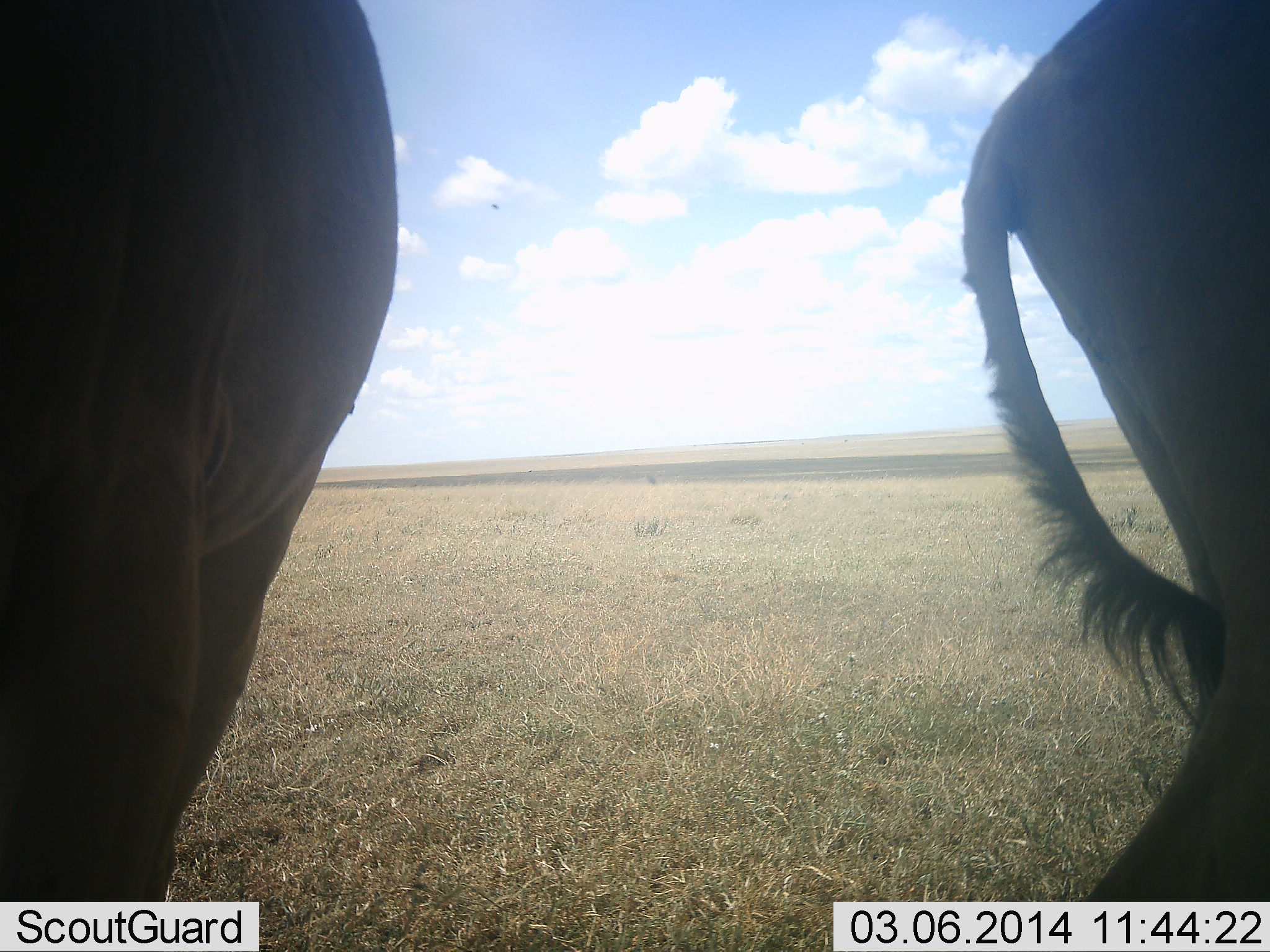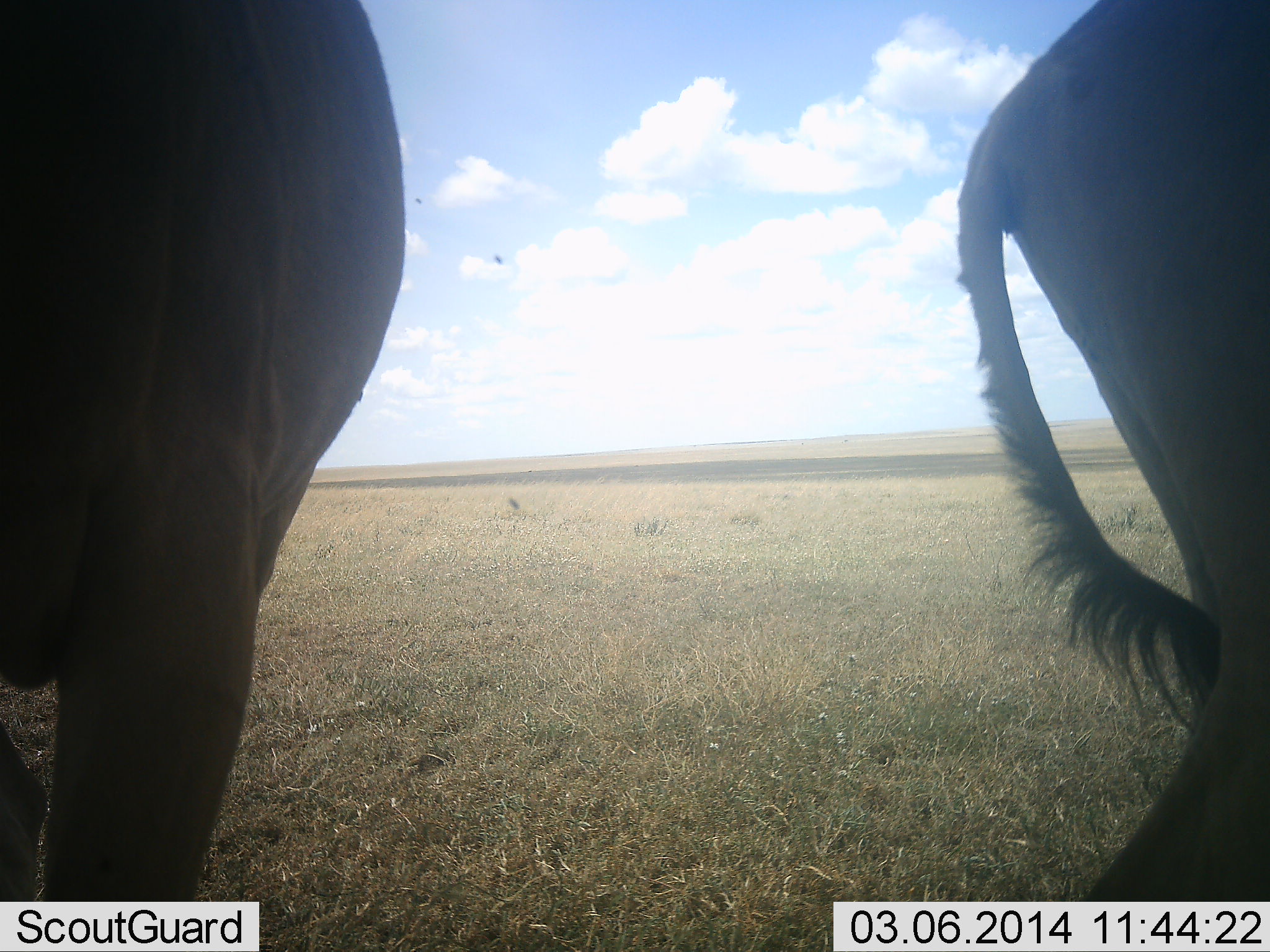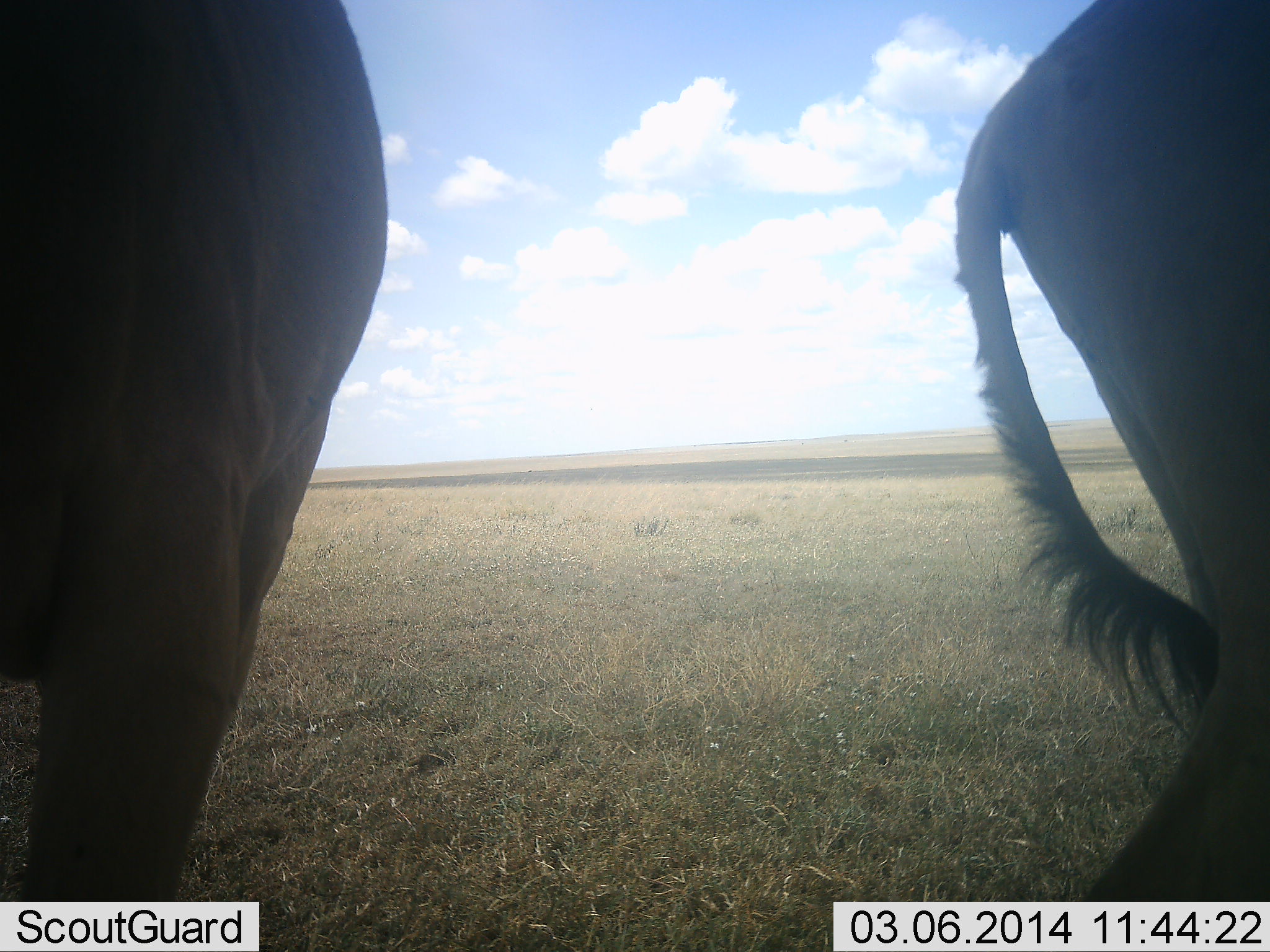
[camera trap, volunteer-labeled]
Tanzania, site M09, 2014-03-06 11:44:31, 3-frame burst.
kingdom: Animalia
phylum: Chordata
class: Mammalia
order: Artiodactyla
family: Bovidae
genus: Connochaetes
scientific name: Connochaetes taurinus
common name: blue wildebeest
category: wildebeest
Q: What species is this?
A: Wildebeest (blue wildebeest) (Connochaetes taurinus).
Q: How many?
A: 2.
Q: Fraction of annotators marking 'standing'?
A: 100%.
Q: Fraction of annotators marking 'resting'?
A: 0%.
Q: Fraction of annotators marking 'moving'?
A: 0%.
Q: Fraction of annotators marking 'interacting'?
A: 0%.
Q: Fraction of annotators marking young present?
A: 12%.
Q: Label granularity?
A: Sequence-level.